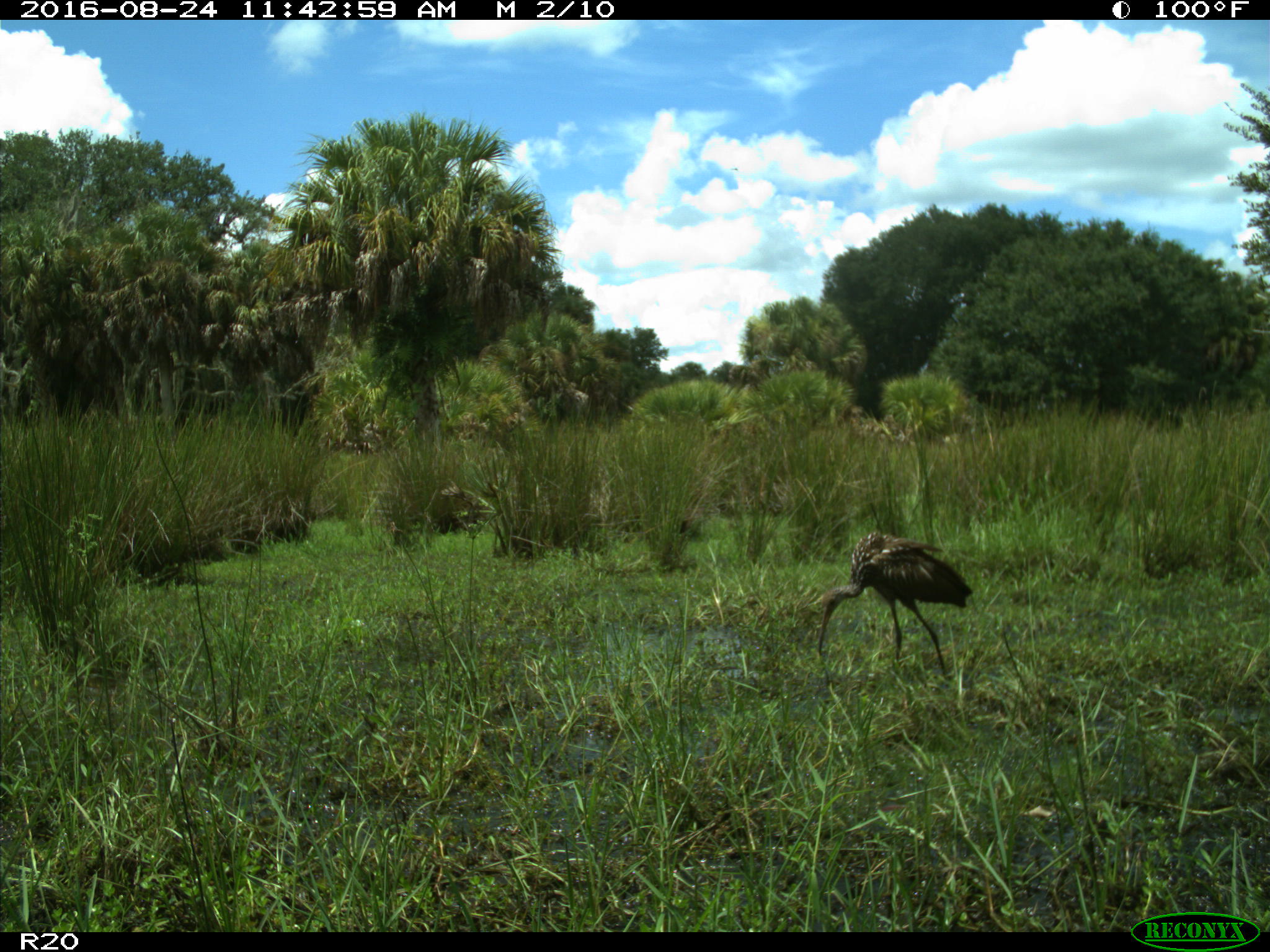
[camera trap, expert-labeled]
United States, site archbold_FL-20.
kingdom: Animalia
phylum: Chordata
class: Aves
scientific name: Aves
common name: birds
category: unidentified bird